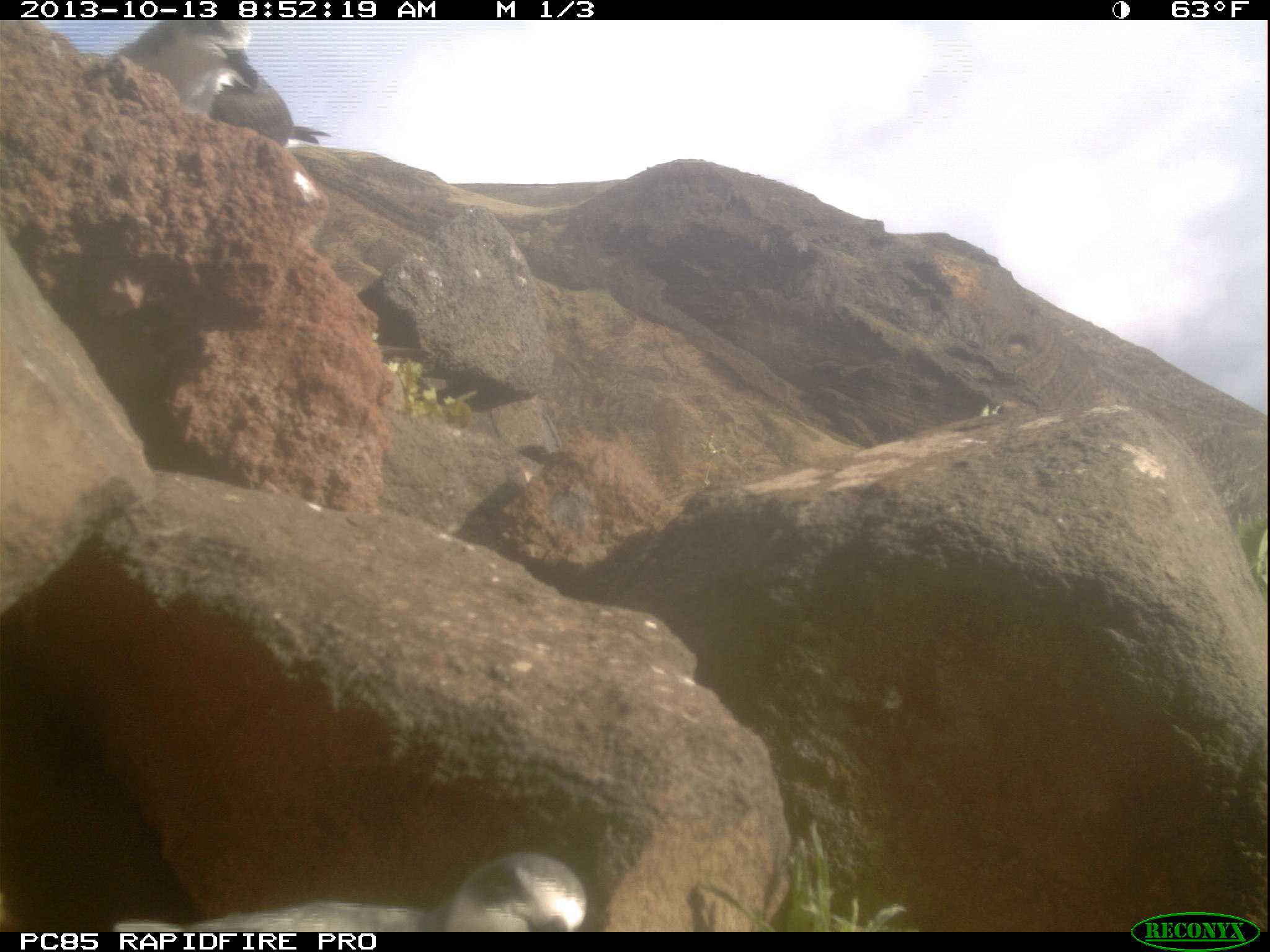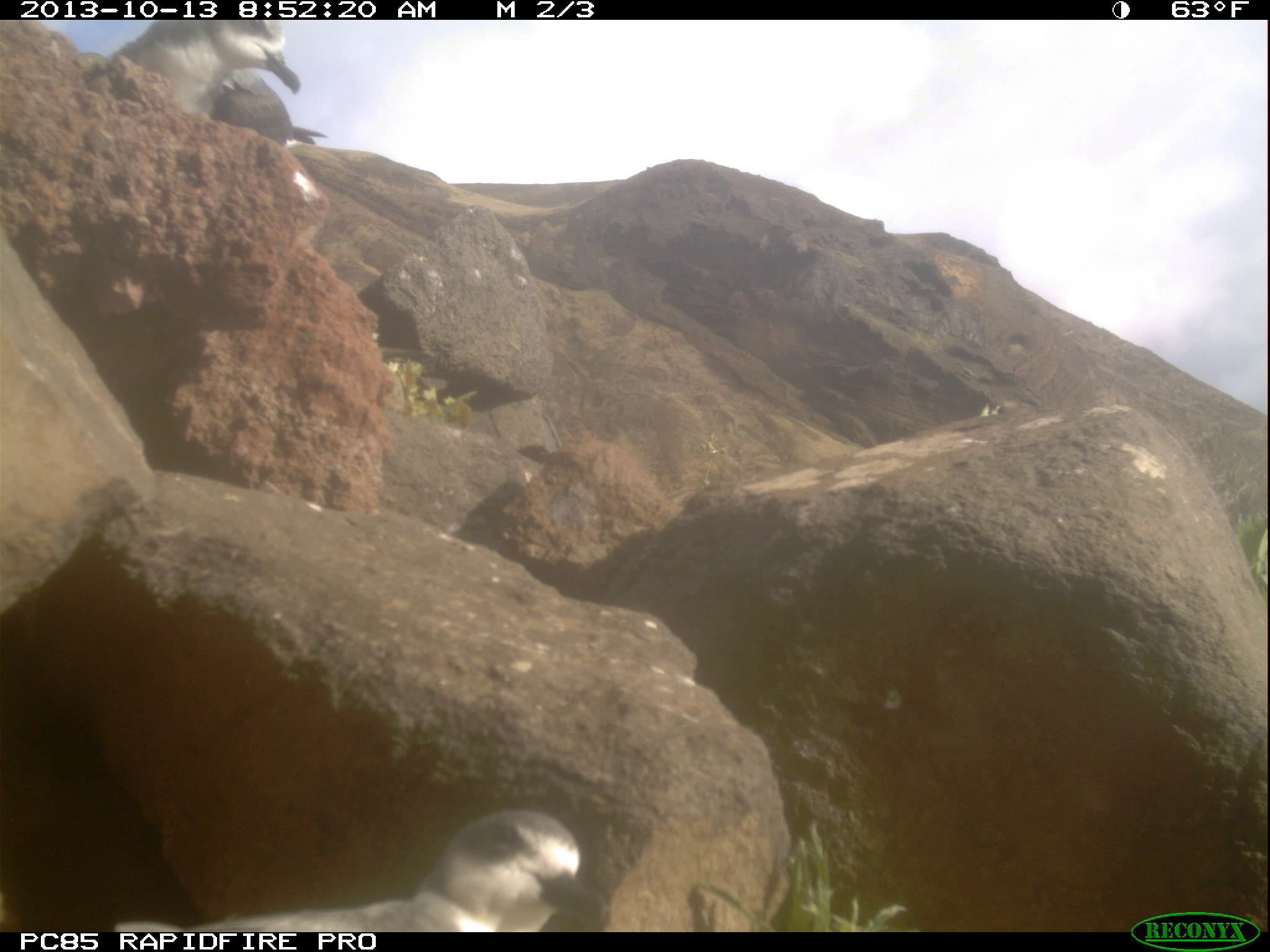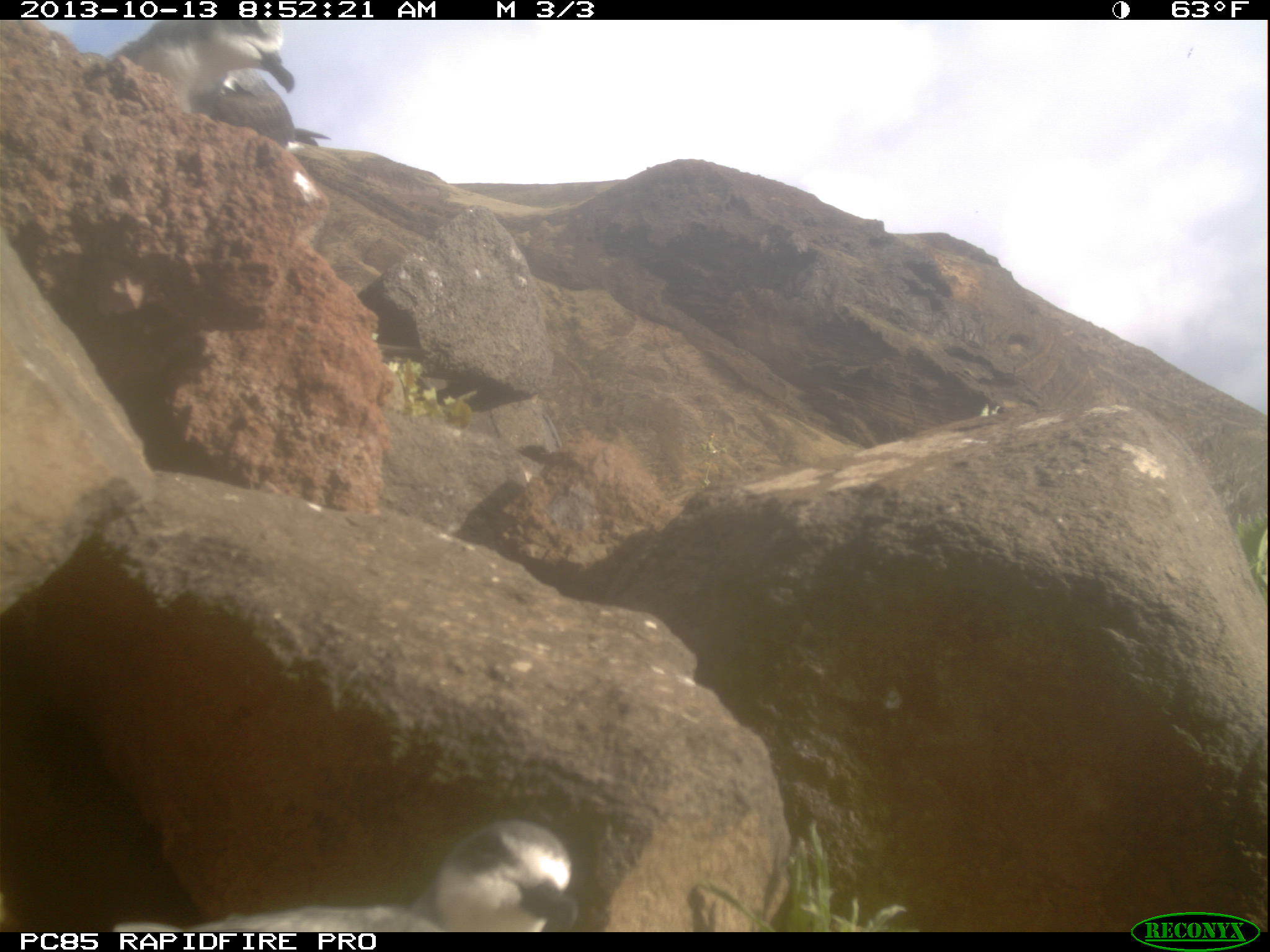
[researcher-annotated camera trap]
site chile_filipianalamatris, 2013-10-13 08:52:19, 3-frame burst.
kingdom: Animalia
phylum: Chordata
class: Aves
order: Procellariiformes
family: Procellariidae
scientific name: Procellariidae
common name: petrel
Petrel (Procellariidae).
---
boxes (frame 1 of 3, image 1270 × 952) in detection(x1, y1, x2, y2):
petrel: detection(75, 847, 584, 933); detection(28, 17, 340, 152)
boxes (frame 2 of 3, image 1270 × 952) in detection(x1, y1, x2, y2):
petrel: detection(29, 791, 607, 933); detection(23, 17, 312, 129)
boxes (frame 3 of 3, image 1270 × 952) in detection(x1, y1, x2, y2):
petrel: detection(37, 802, 577, 934); detection(40, 18, 303, 125)